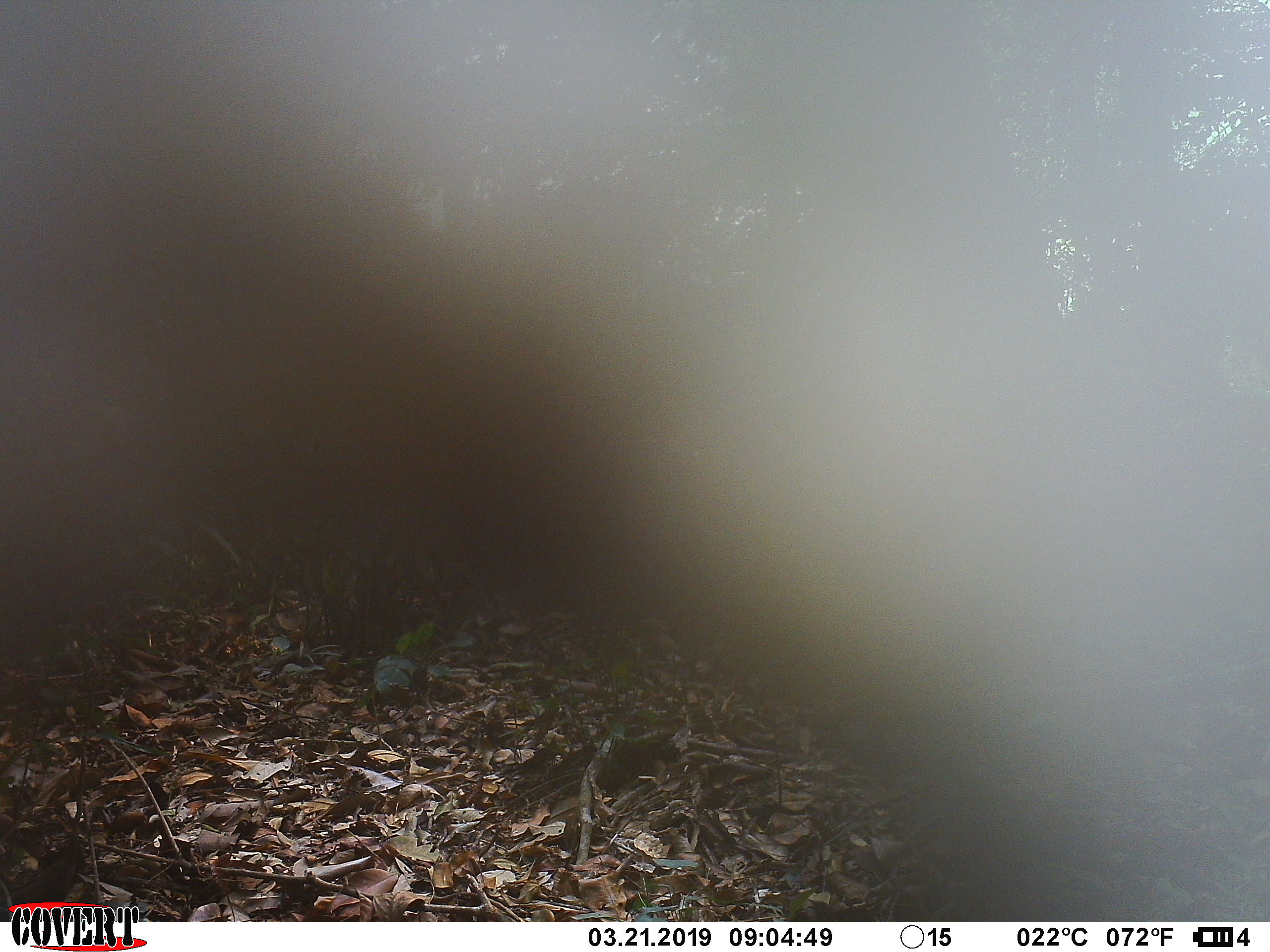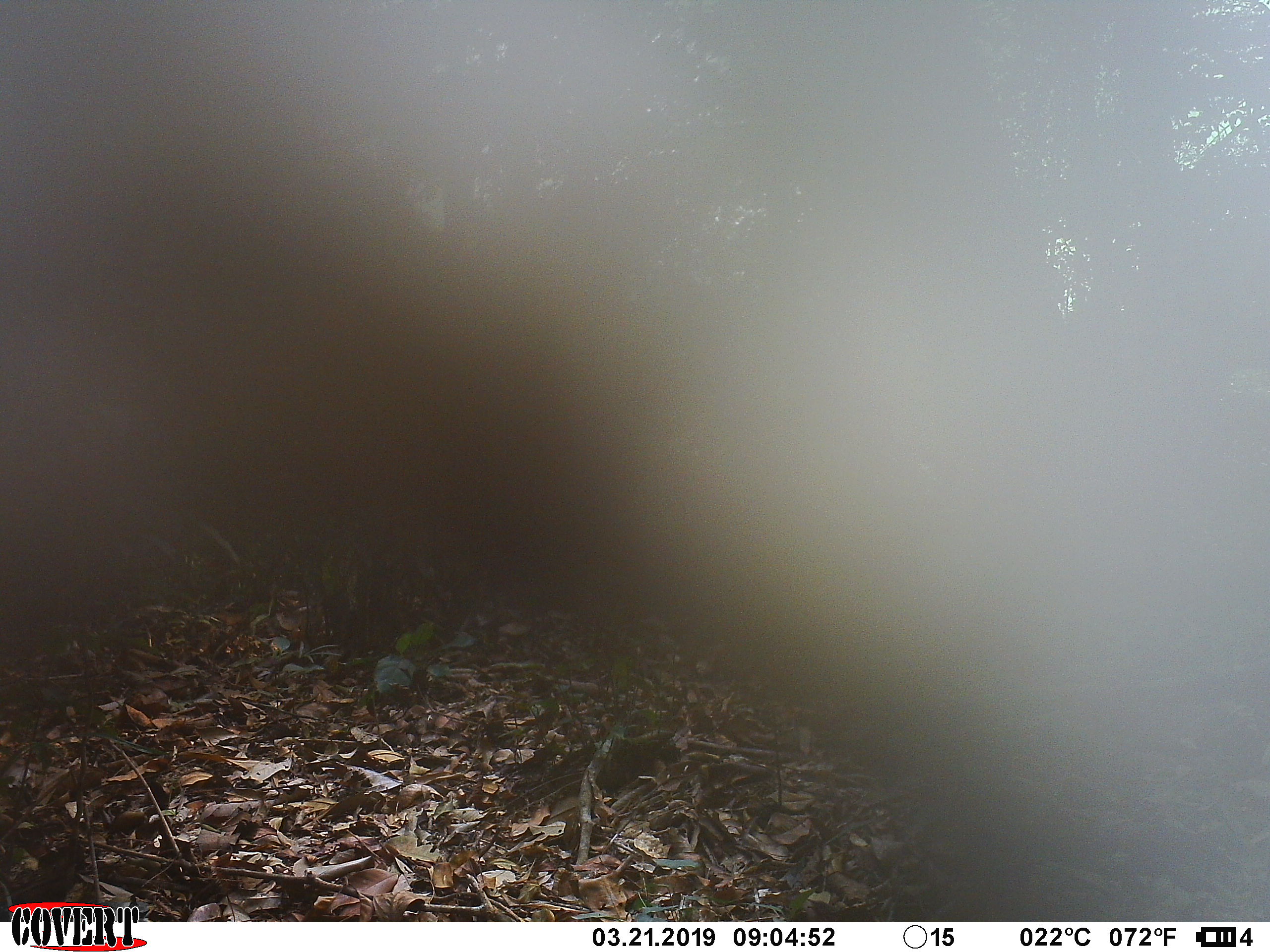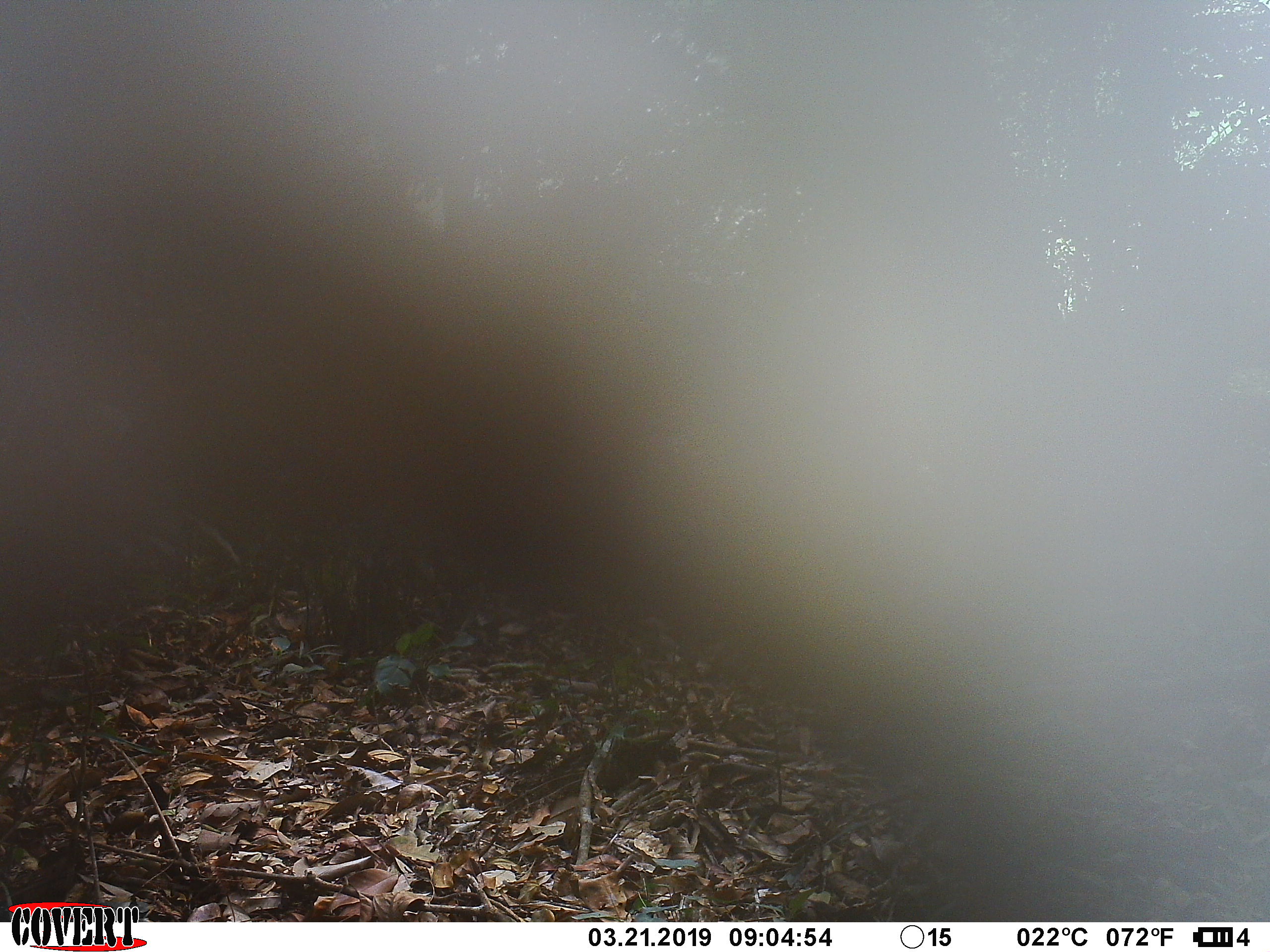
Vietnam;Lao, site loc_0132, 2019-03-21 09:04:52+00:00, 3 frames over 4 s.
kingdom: Animalia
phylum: Chordata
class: Mammalia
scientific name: Laurasiatheria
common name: ungulate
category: unidentified ungulates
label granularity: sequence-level